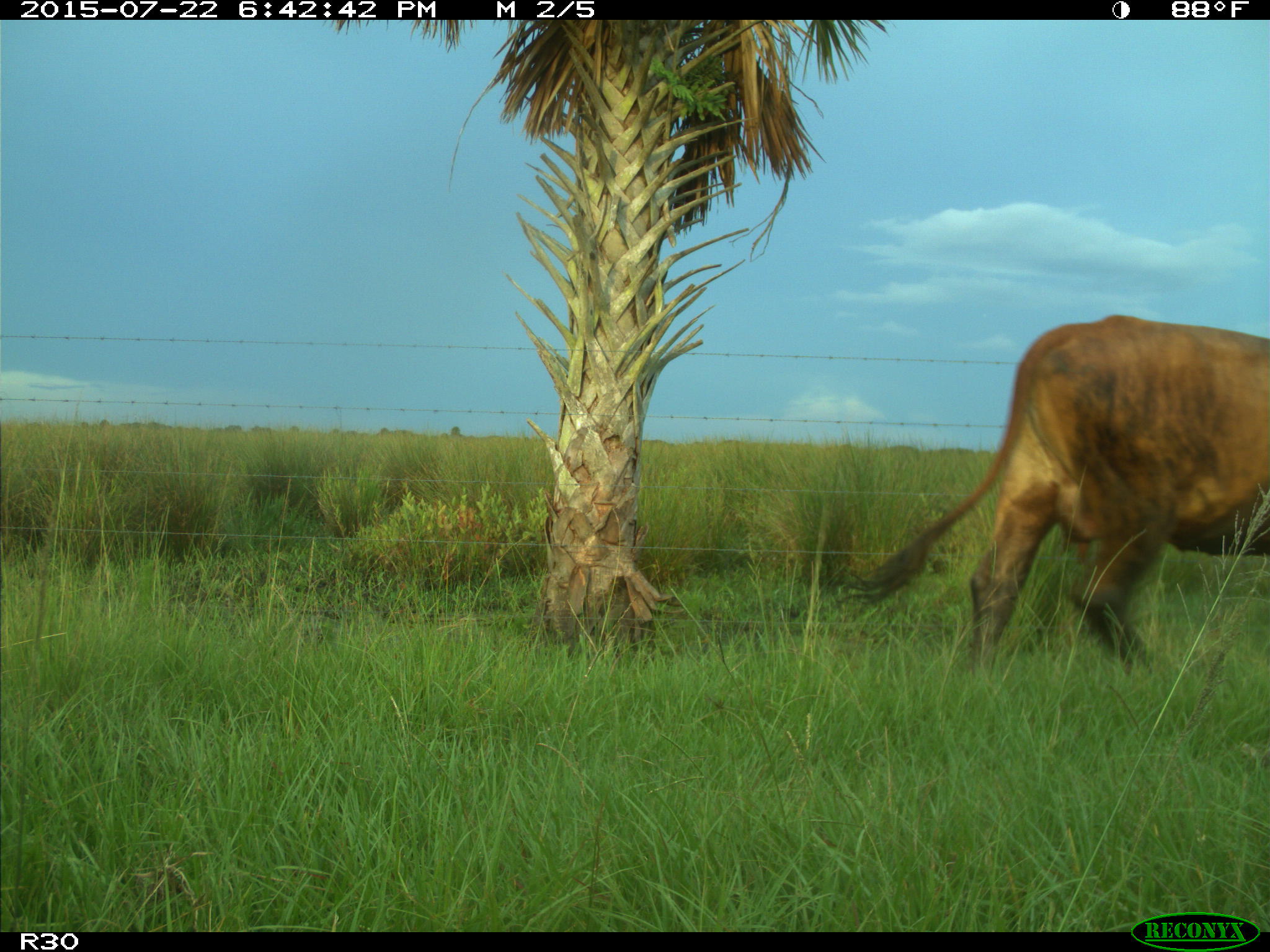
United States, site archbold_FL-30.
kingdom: Animalia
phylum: Chordata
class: Mammalia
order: Artiodactyla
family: Bovidae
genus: Bos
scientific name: Bos taurus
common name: domestic cow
Bos taurus (domestic cow).